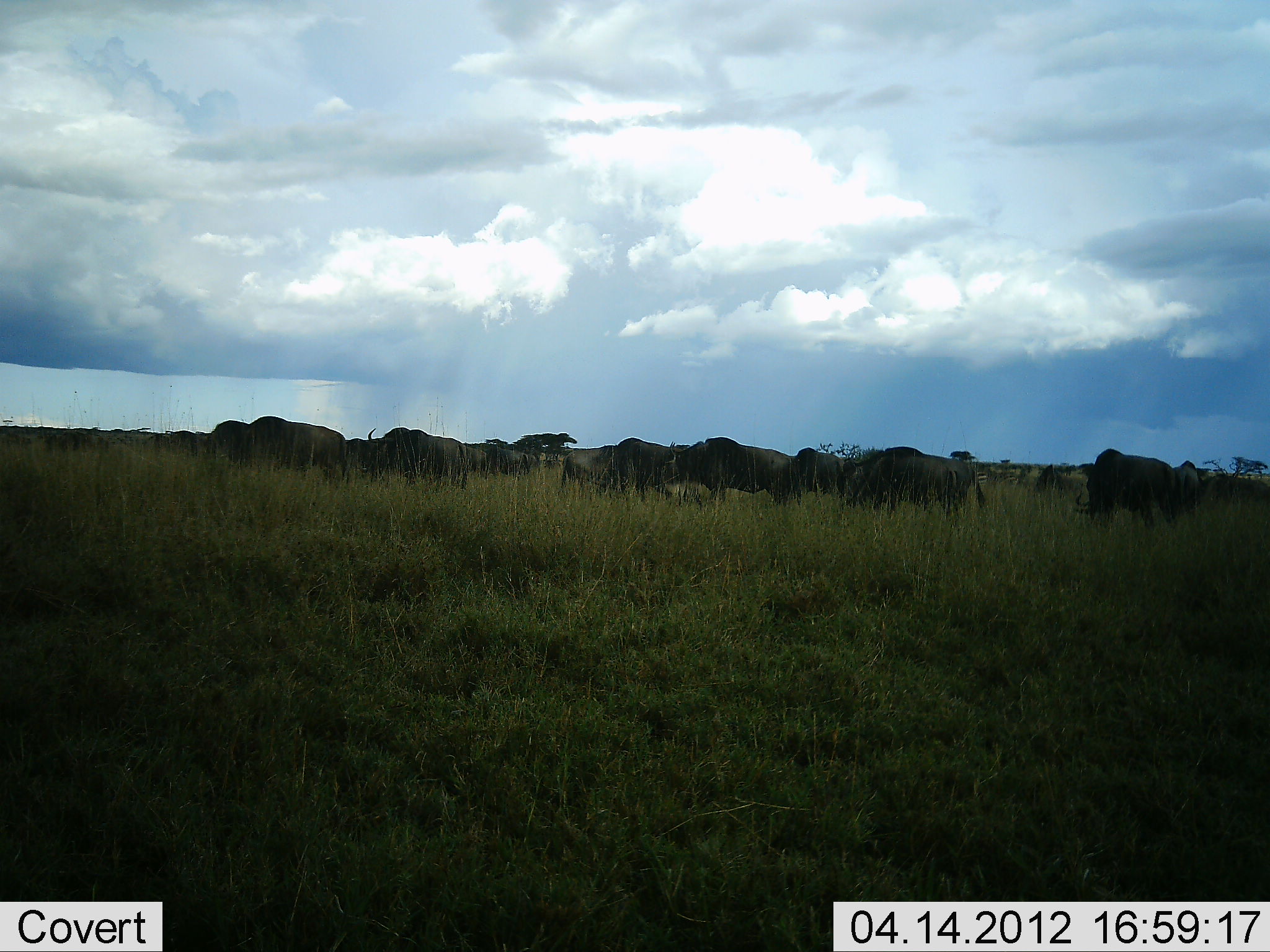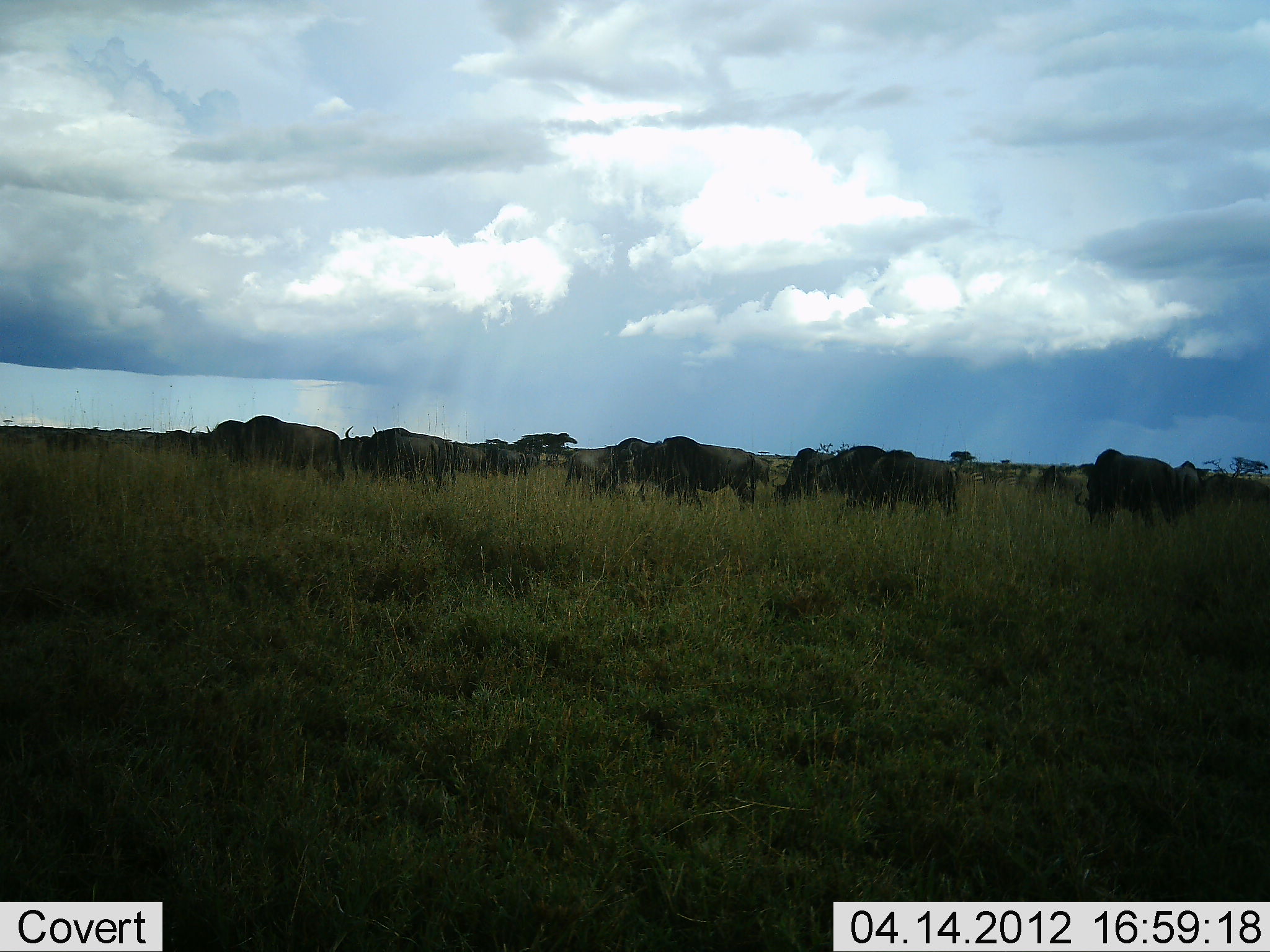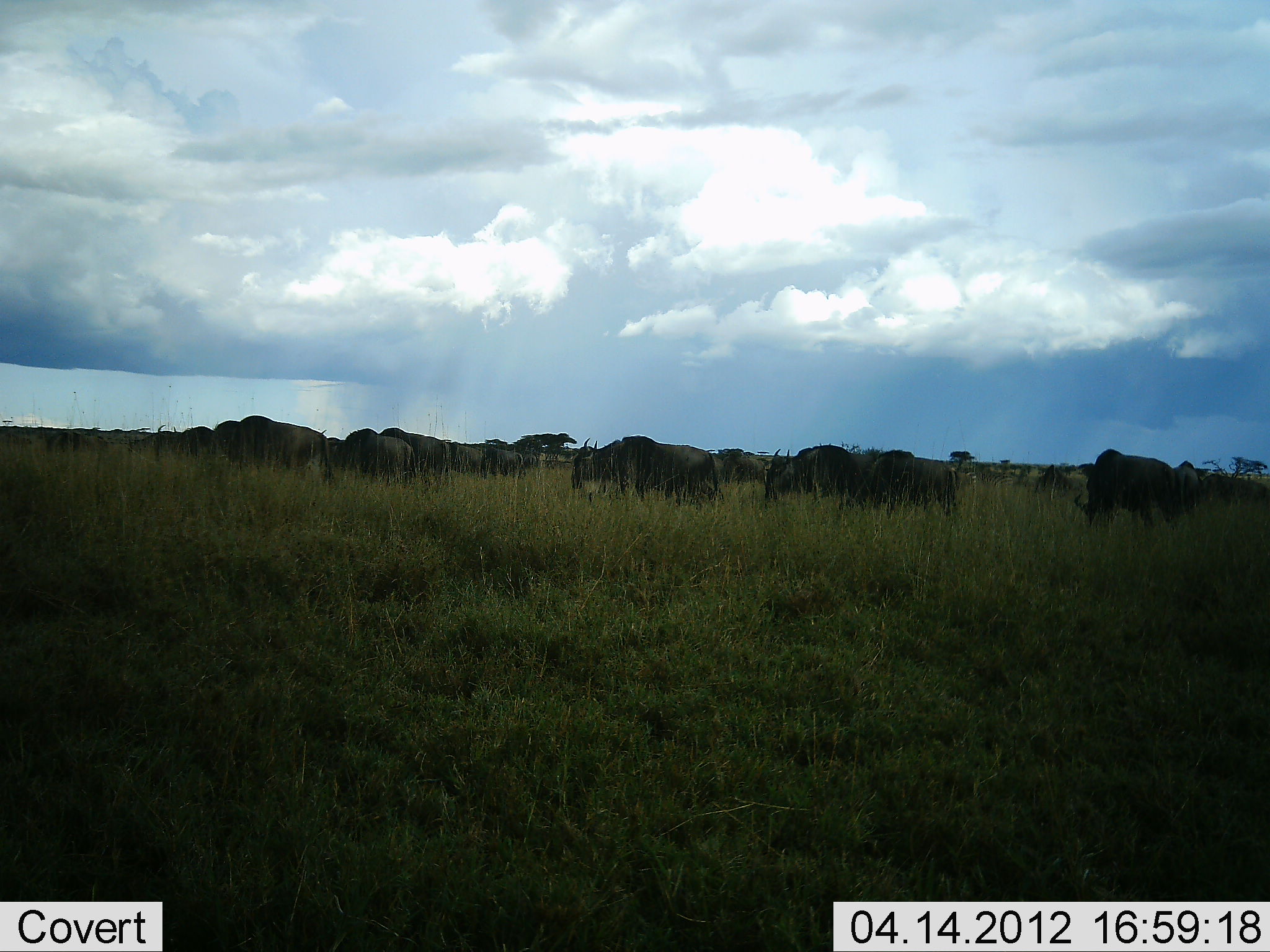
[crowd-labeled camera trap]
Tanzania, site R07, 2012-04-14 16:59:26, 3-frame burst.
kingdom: Animalia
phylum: Chordata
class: Mammalia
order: Artiodactyla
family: Bovidae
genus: Connochaetes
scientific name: Connochaetes taurinus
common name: blue wildebeest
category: wildebeest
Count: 11-50.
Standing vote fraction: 44%.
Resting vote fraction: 6%.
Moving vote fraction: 72%.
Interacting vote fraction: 0%.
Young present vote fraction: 6%.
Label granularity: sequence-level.